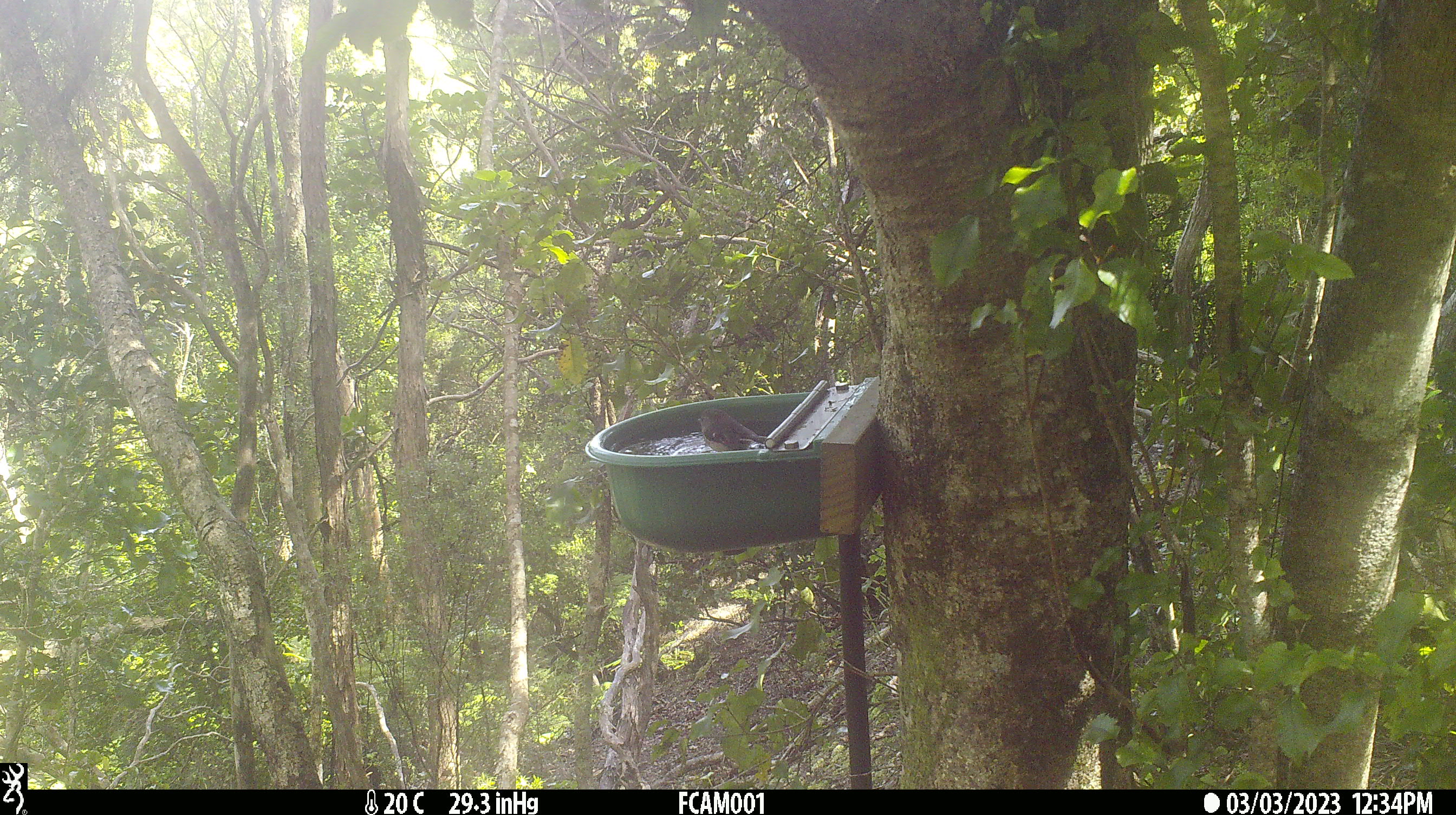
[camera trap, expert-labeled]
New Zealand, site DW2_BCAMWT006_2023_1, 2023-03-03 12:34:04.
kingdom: Animalia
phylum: Chordata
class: Aves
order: Passeriformes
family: Petroicidae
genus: Petroica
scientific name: Petroica macrocephala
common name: tomtit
Tomtit (Petroica macrocephala).